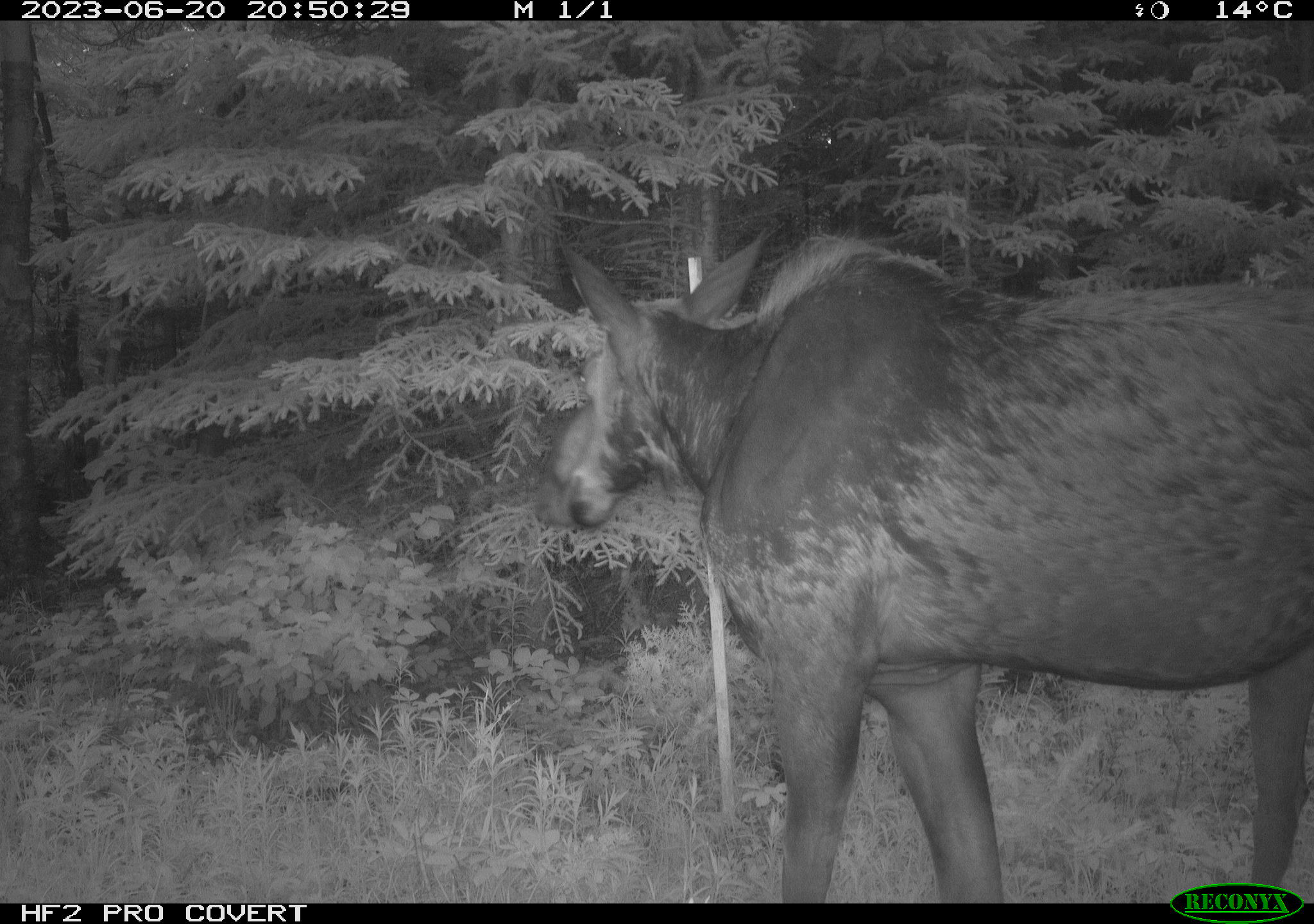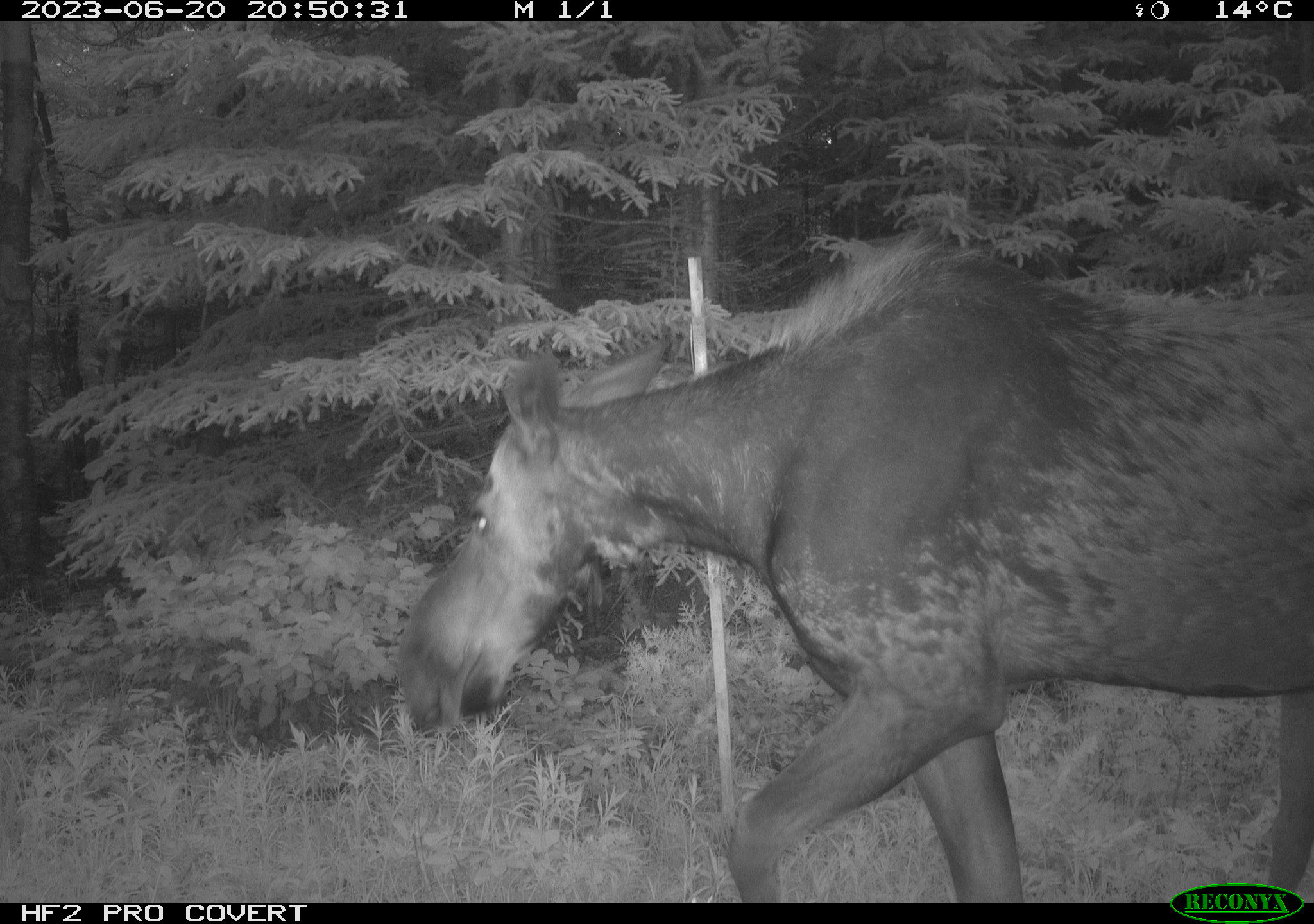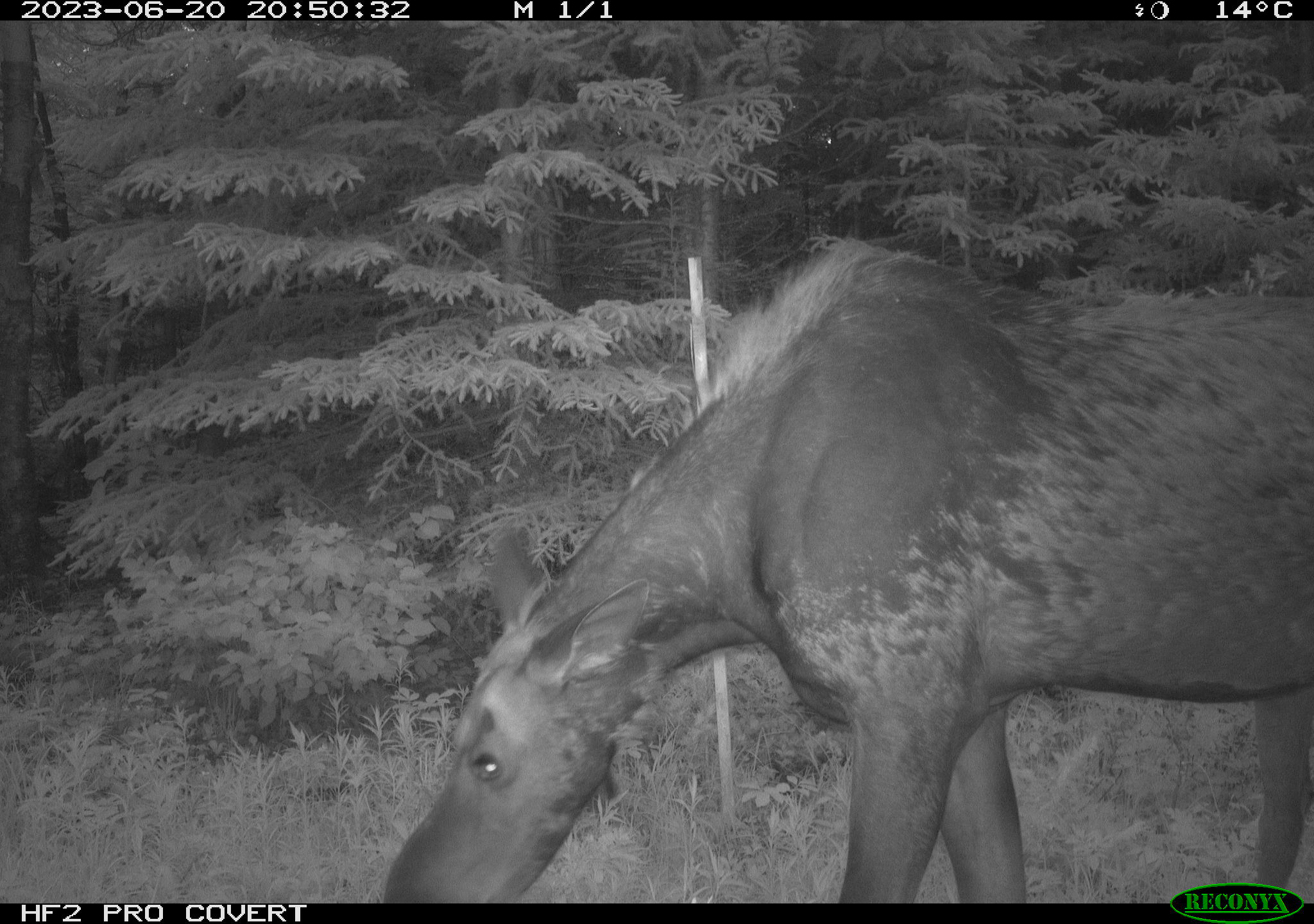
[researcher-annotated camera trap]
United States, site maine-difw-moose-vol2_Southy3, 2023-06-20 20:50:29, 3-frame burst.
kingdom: Animalia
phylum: Chordata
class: Mammalia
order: Artiodactyla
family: Cervidae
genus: Alces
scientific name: Alces alces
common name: moose